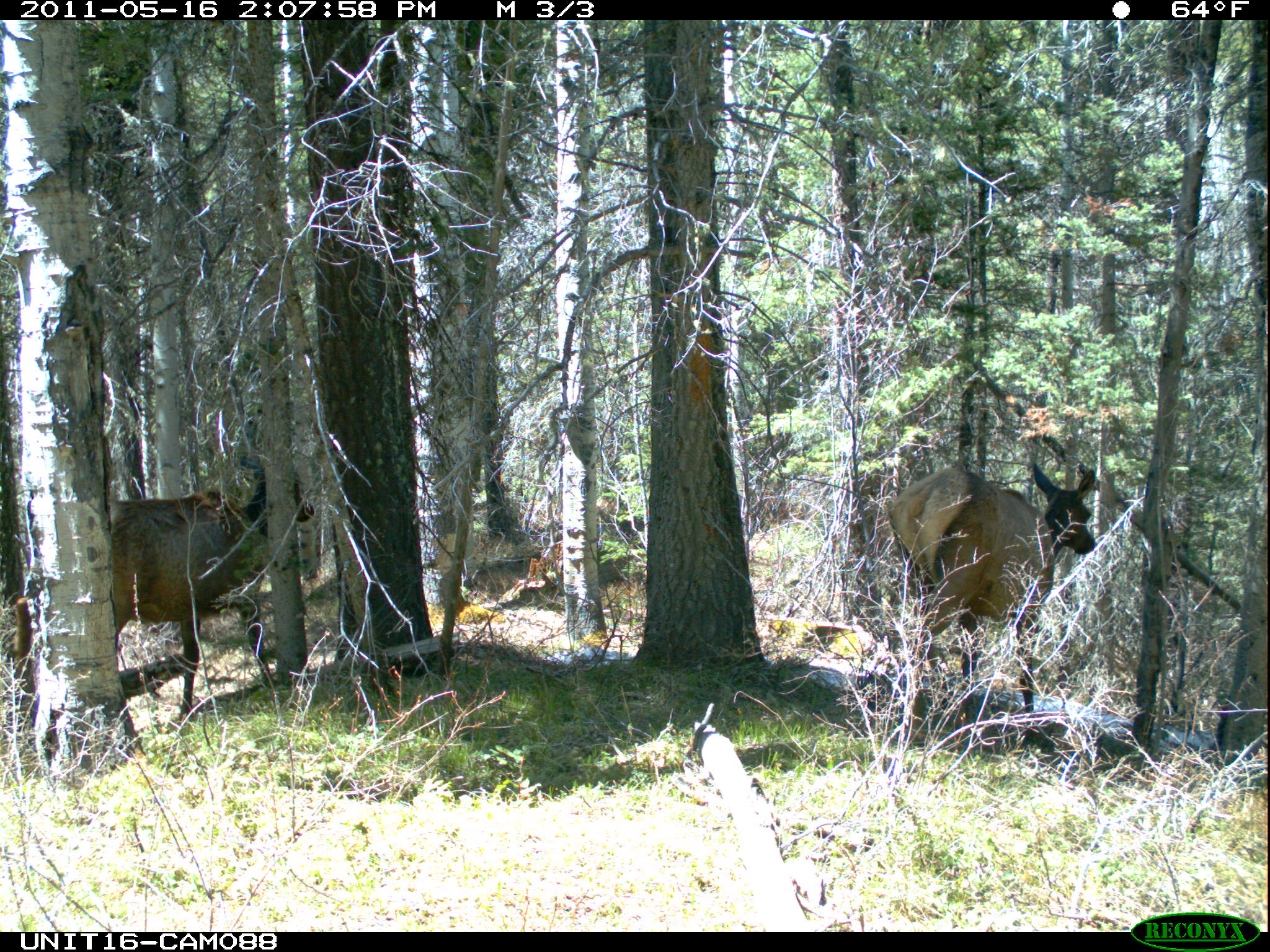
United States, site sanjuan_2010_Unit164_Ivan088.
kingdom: Animalia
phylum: Chordata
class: Mammalia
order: Artiodactyla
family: Cervidae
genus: Cervus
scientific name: Cervus elaphus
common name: red deer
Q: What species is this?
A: Cervus elaphus (red deer).